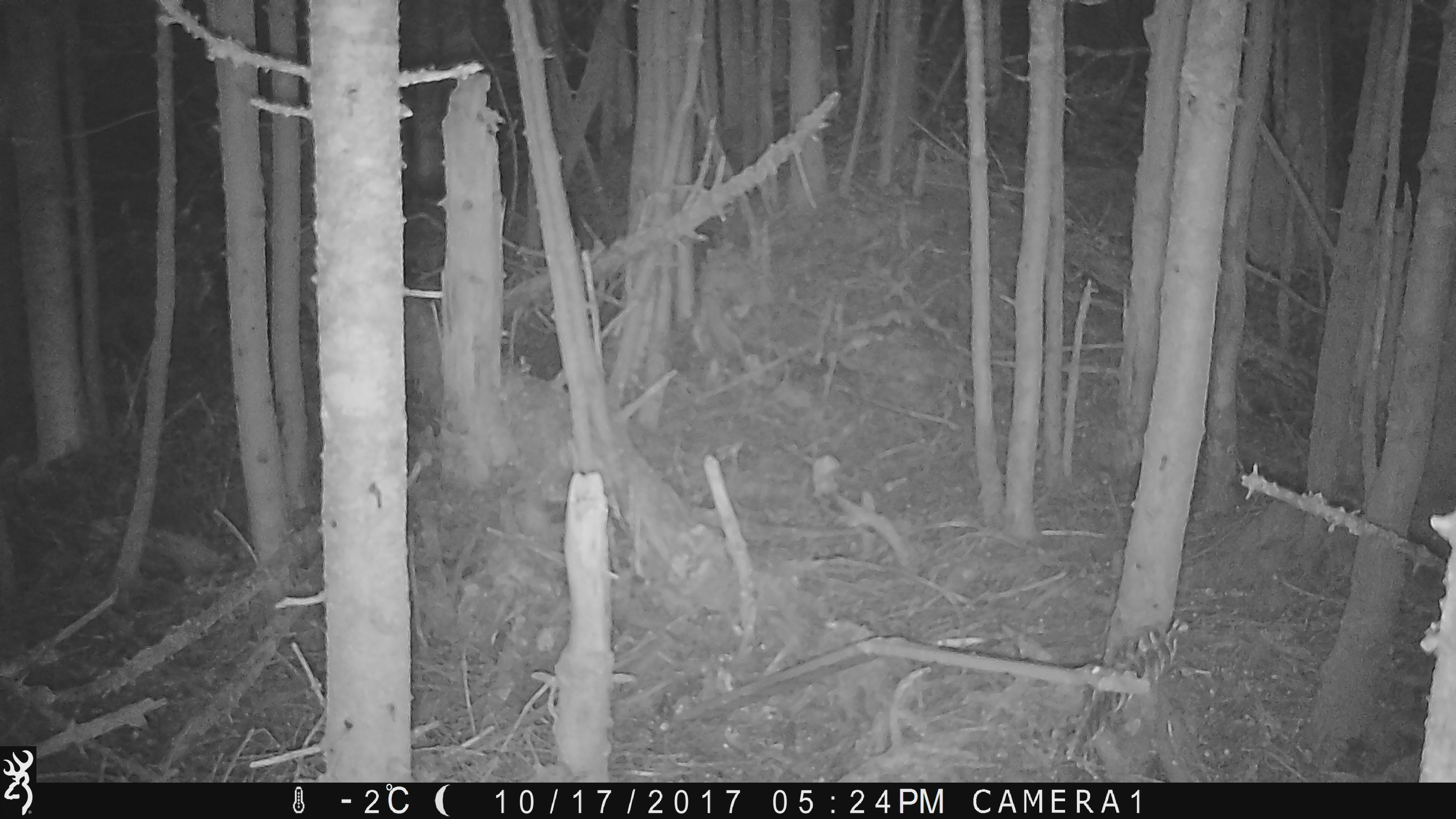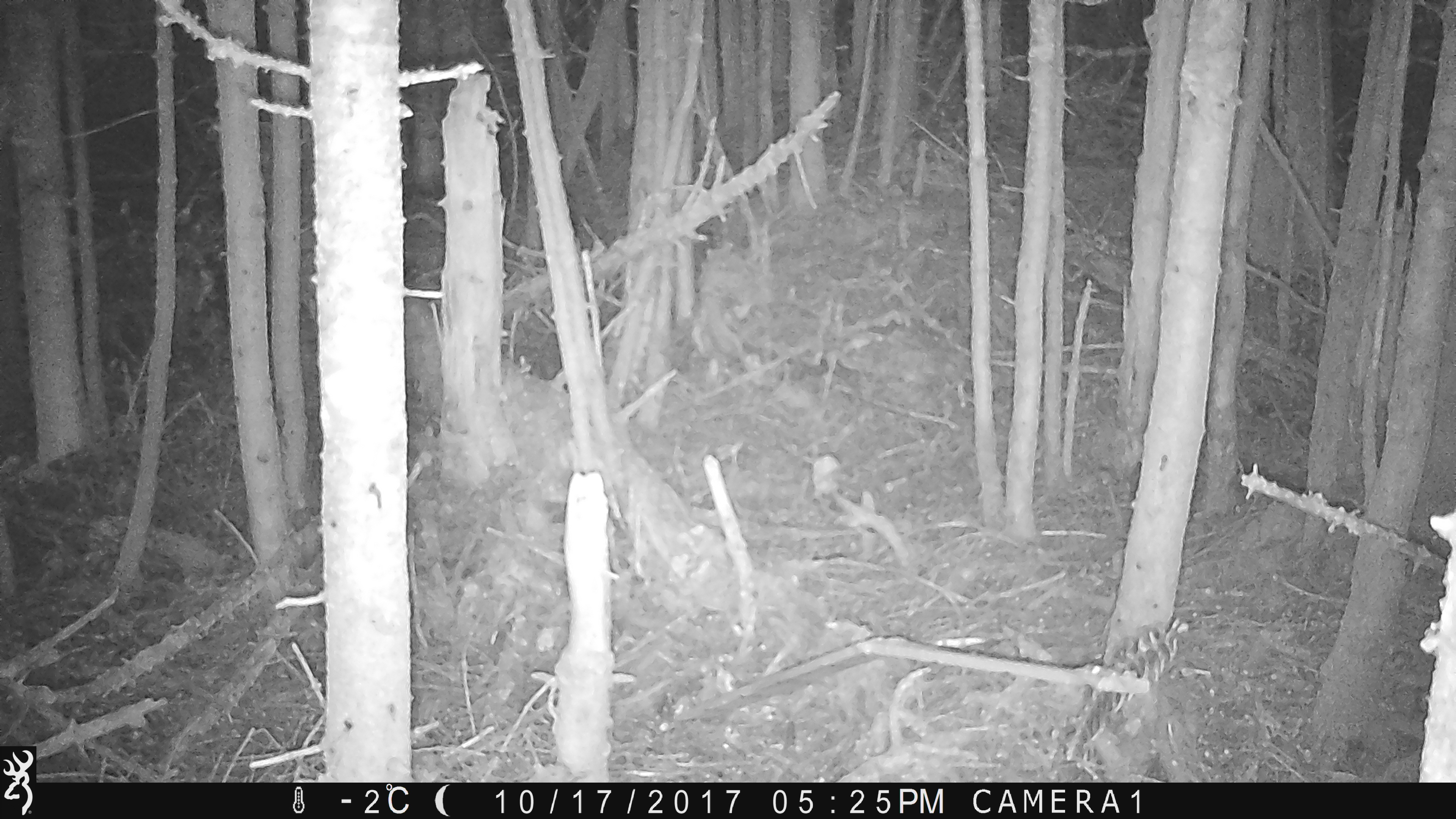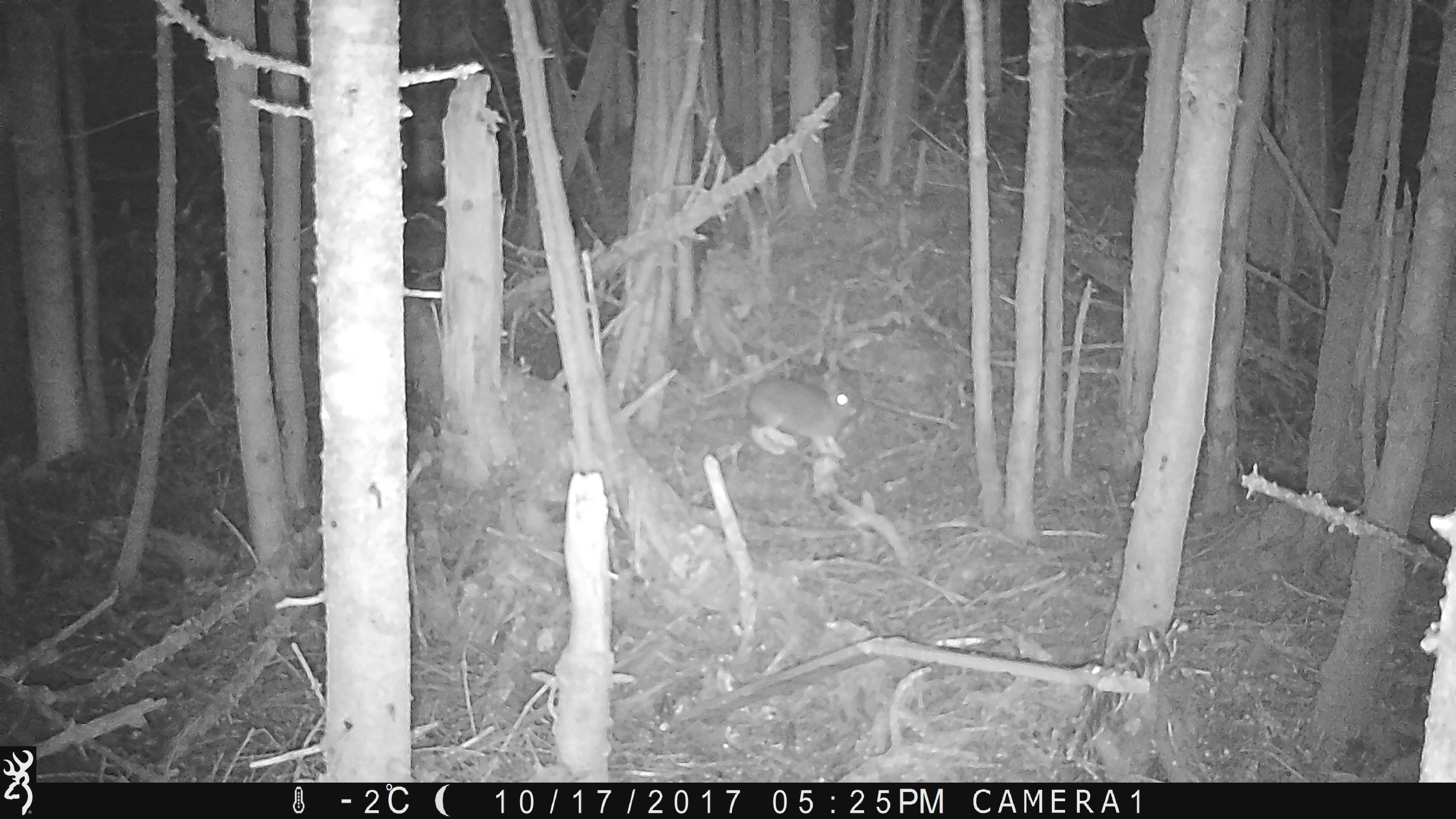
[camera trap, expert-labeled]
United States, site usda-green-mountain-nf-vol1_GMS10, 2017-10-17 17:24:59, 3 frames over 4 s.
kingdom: Animalia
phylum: Chordata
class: Mammalia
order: Lagomorpha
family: Leporidae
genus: Lepus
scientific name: Lepus americanus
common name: snowshoe hare